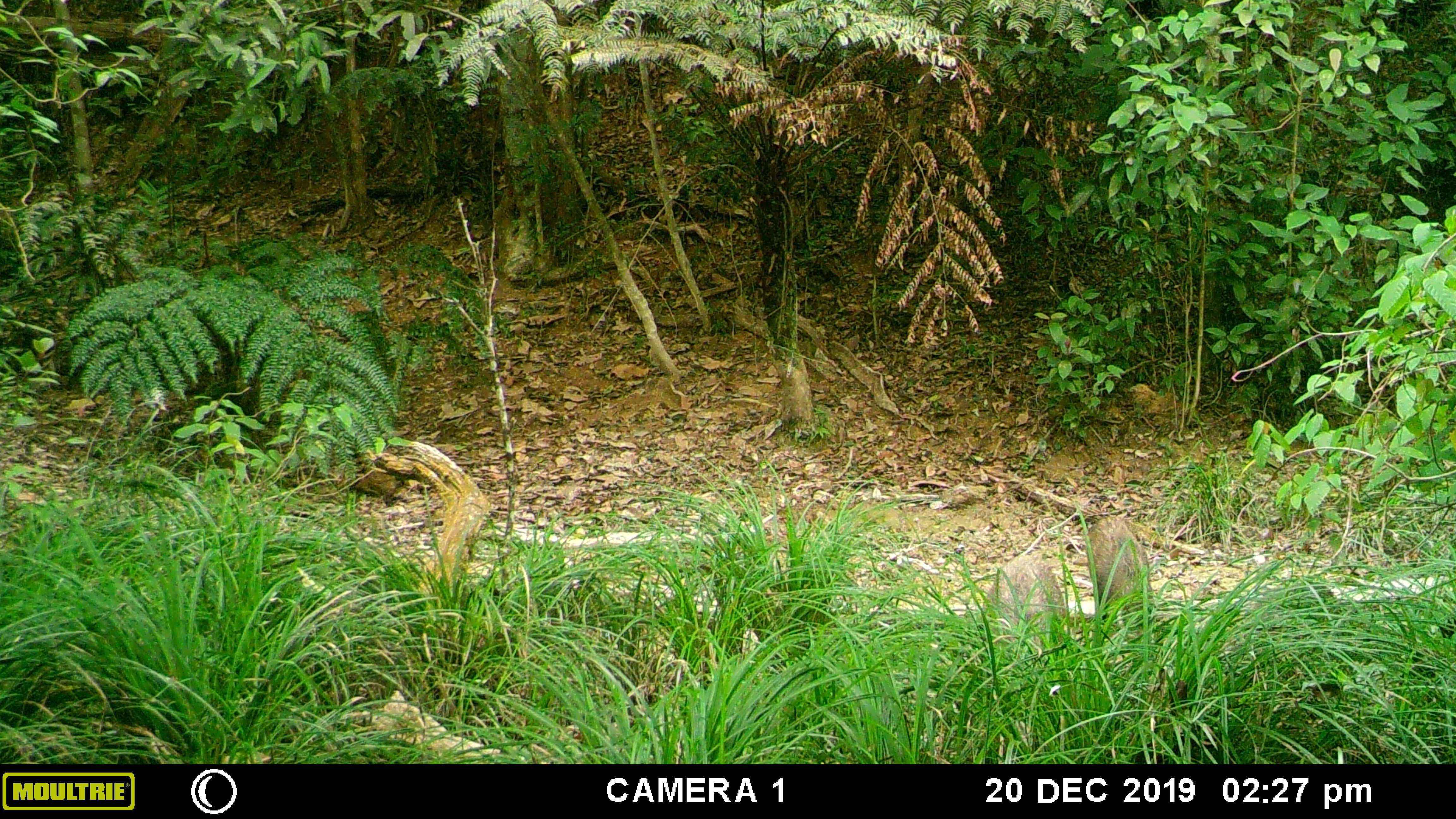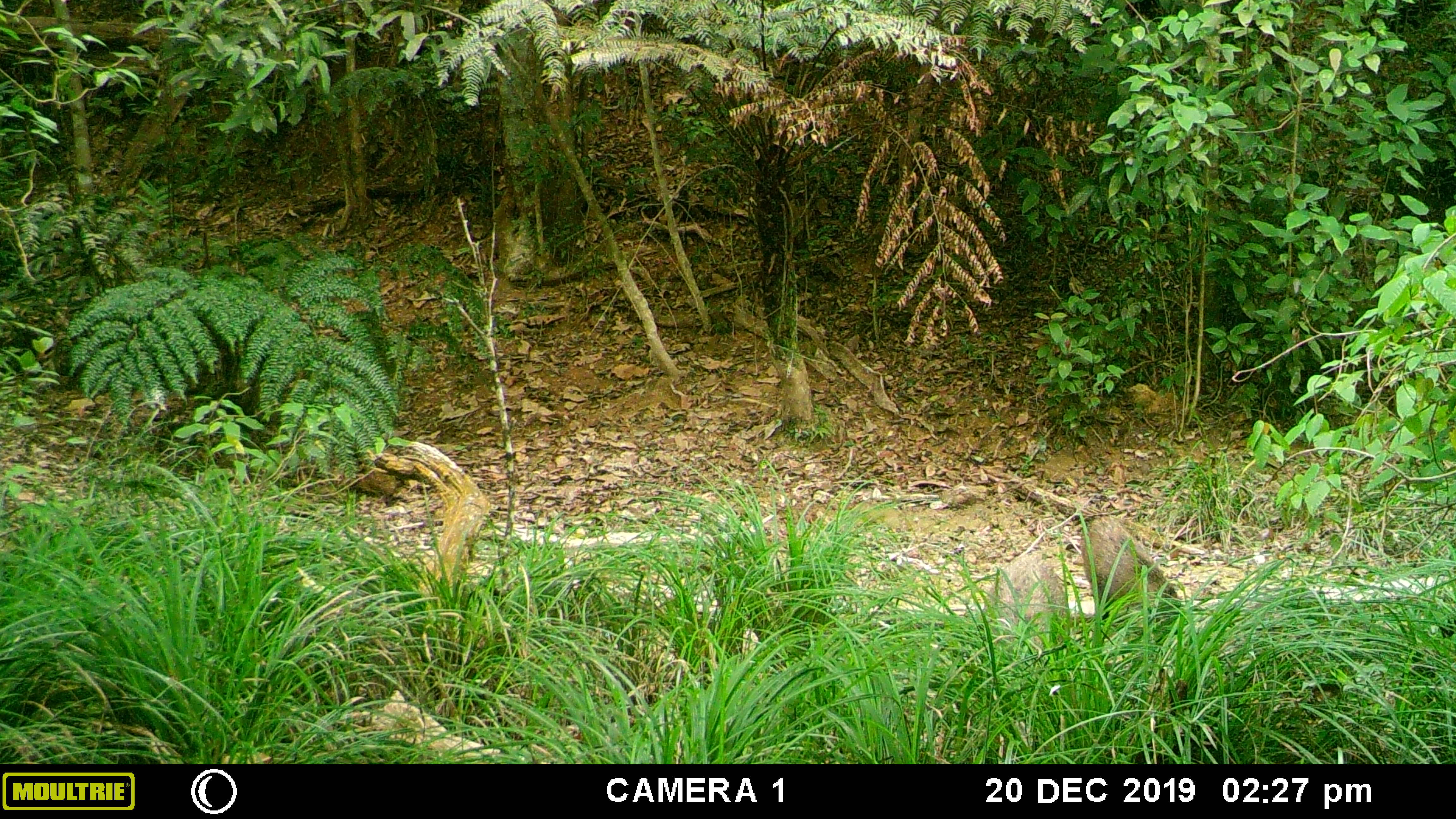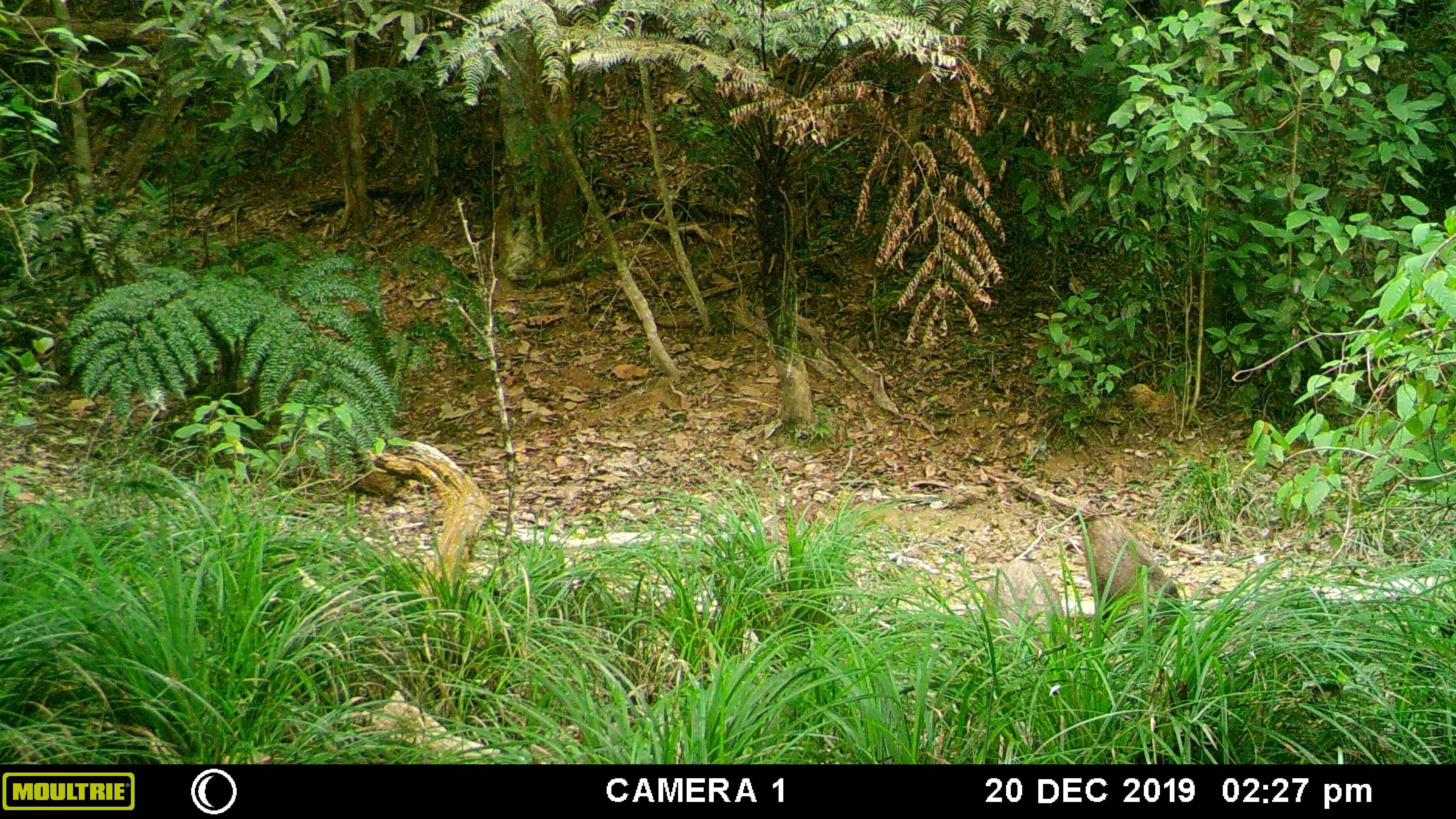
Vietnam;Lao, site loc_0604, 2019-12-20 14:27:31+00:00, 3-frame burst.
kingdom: Animalia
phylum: Chordata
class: Mammalia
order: Artiodactyla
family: Suidae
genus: Sus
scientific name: Sus scrofa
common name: eurasian wild pig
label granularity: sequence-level